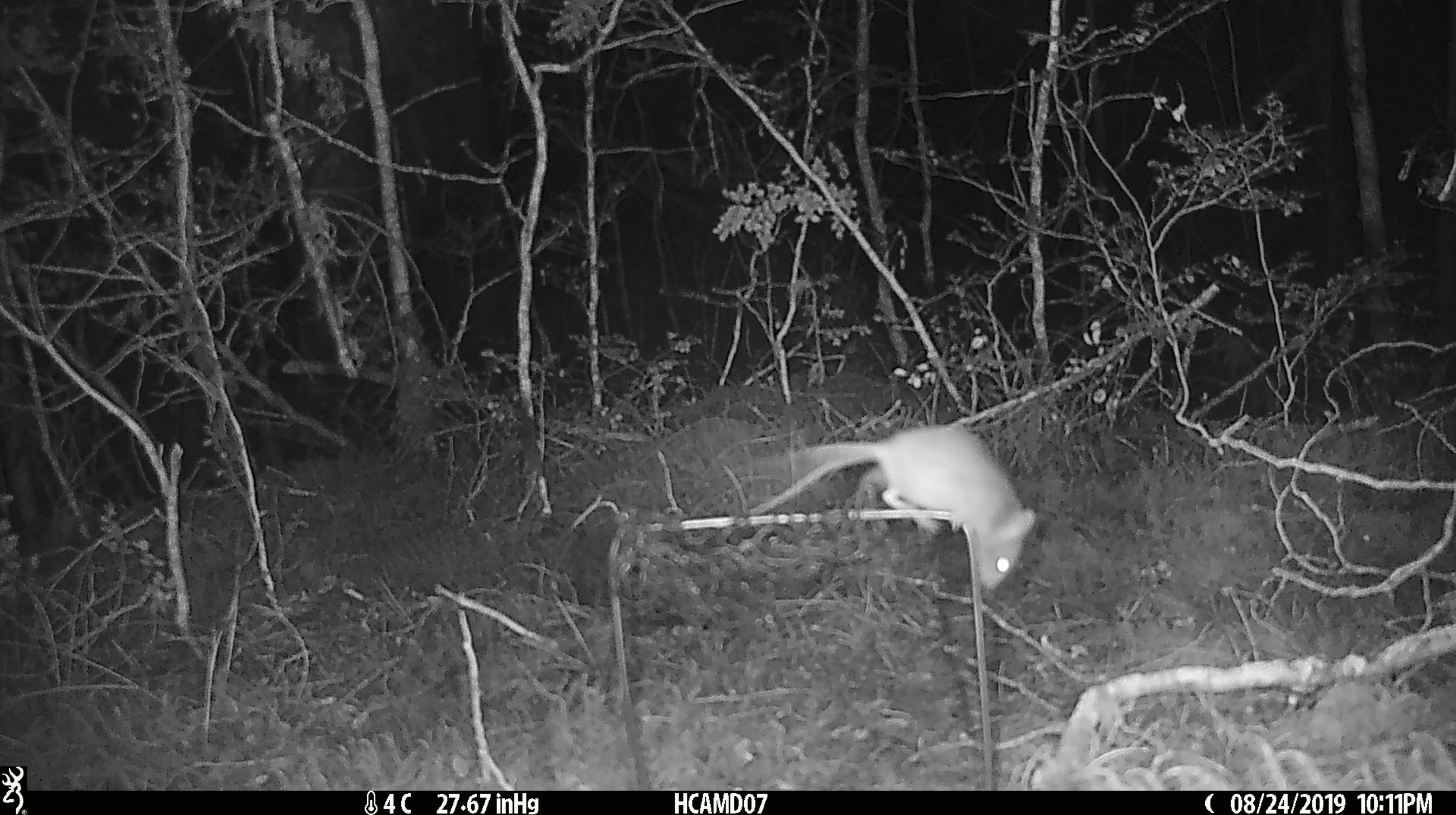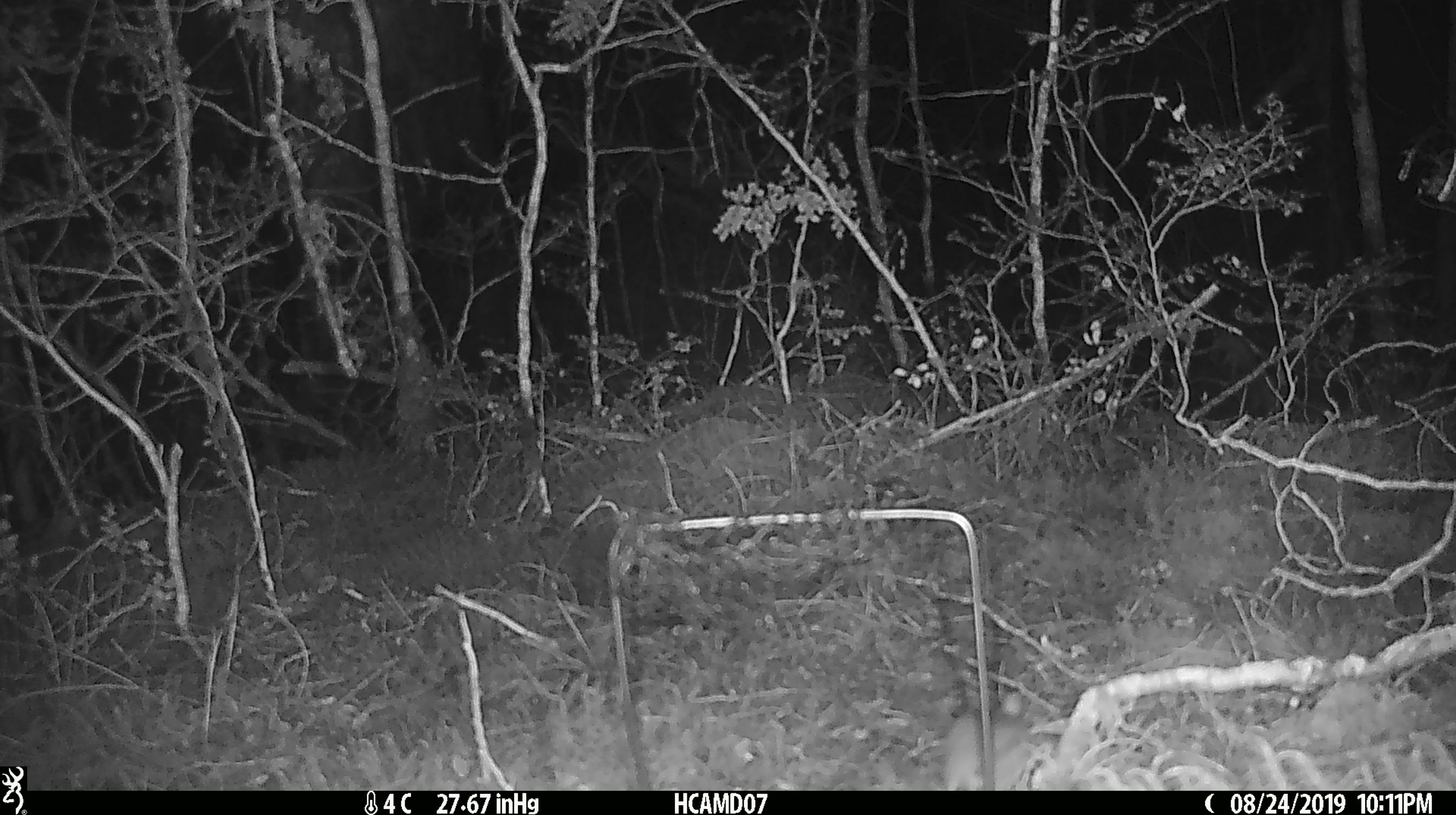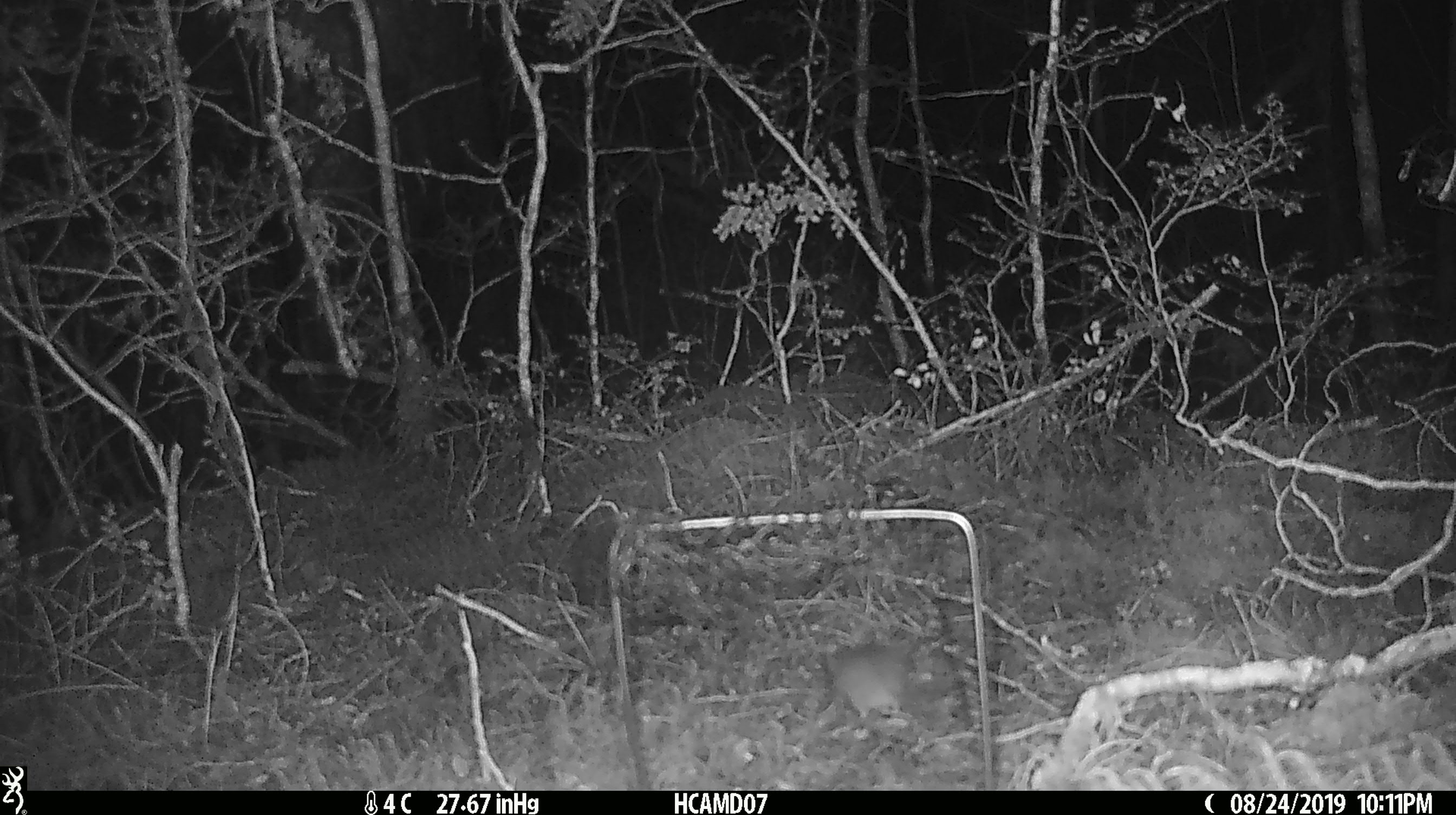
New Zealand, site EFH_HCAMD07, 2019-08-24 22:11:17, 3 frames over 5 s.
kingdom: Animalia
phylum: Chordata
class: Mammalia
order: Rodentia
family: Muridae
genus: Mus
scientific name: Mus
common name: mouse